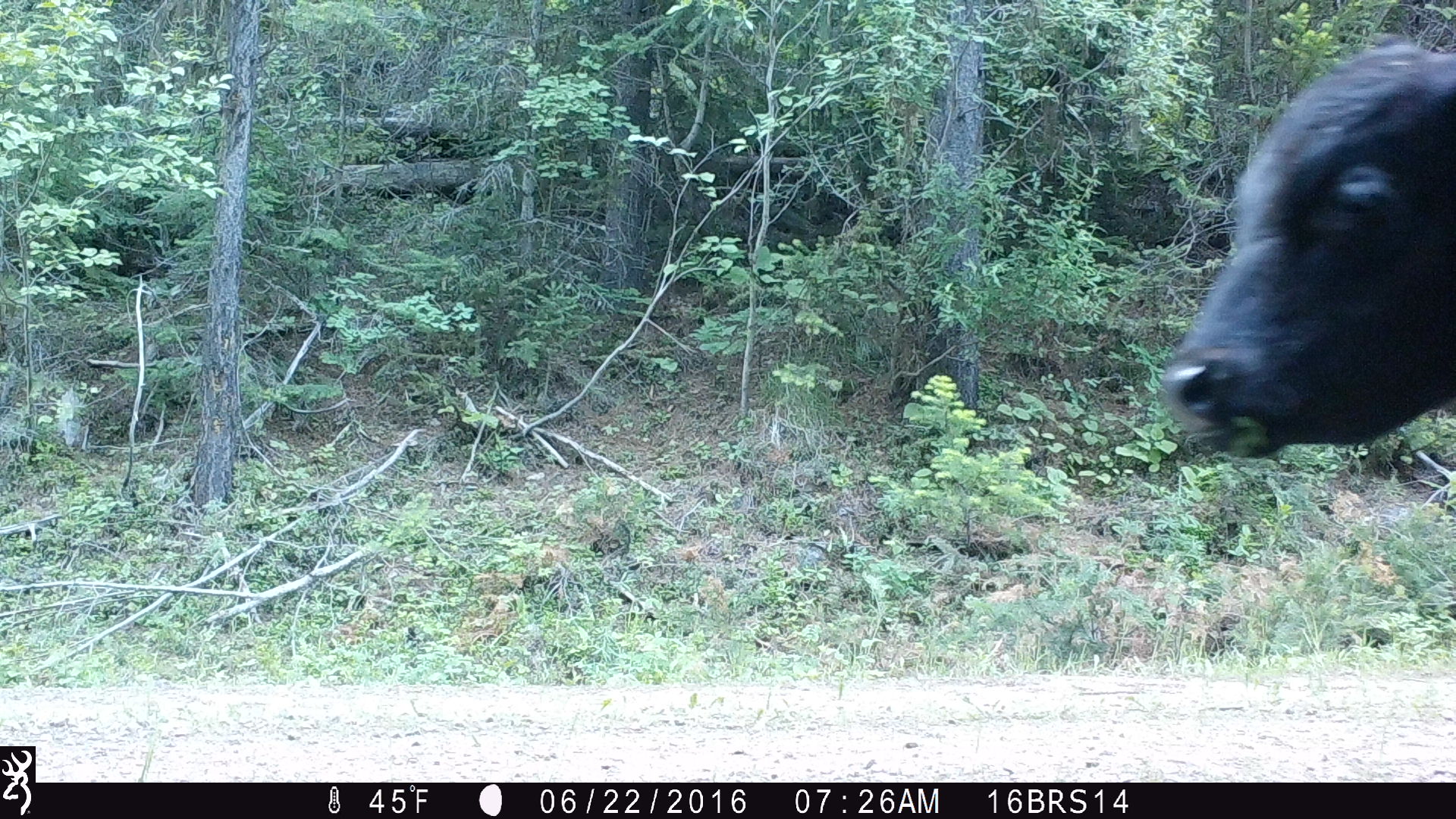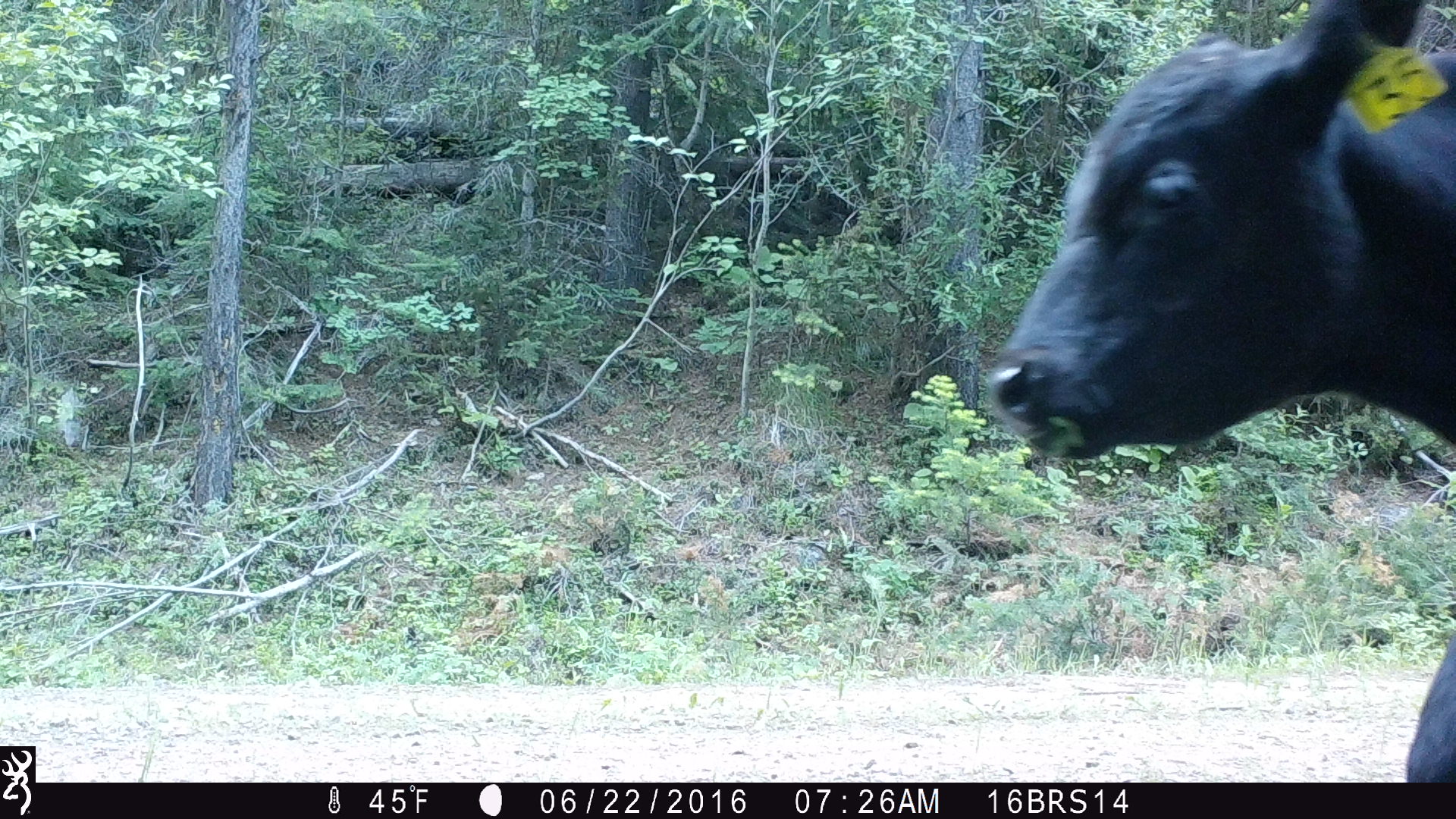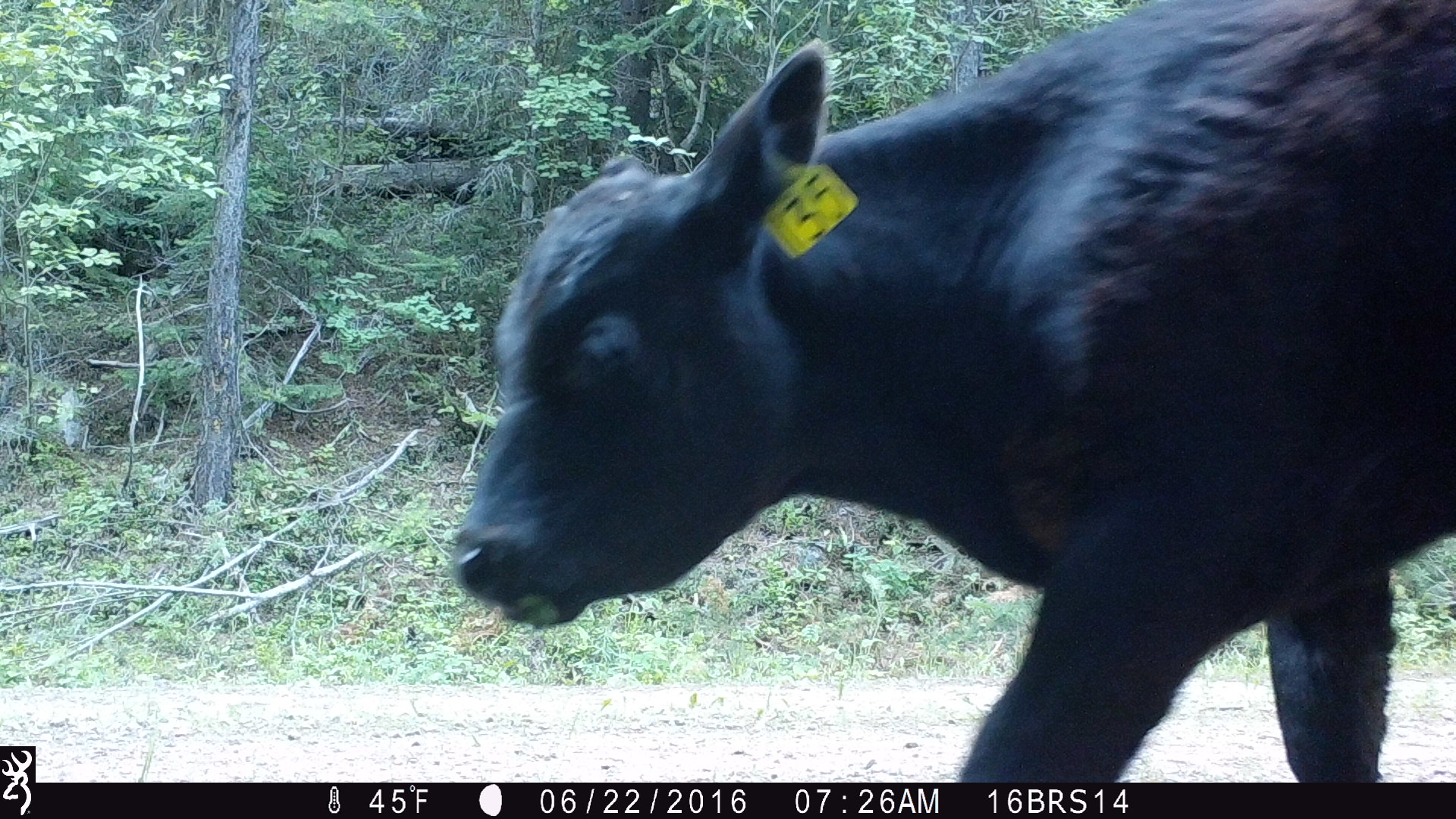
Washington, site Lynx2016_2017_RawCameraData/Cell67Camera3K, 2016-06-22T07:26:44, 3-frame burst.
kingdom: Animalia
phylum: Chordata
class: Mammalia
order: Artiodactyla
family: Bovidae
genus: Bos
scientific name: Bos taurus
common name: domestic cattle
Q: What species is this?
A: Domestic cattle (Bos taurus).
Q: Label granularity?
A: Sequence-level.